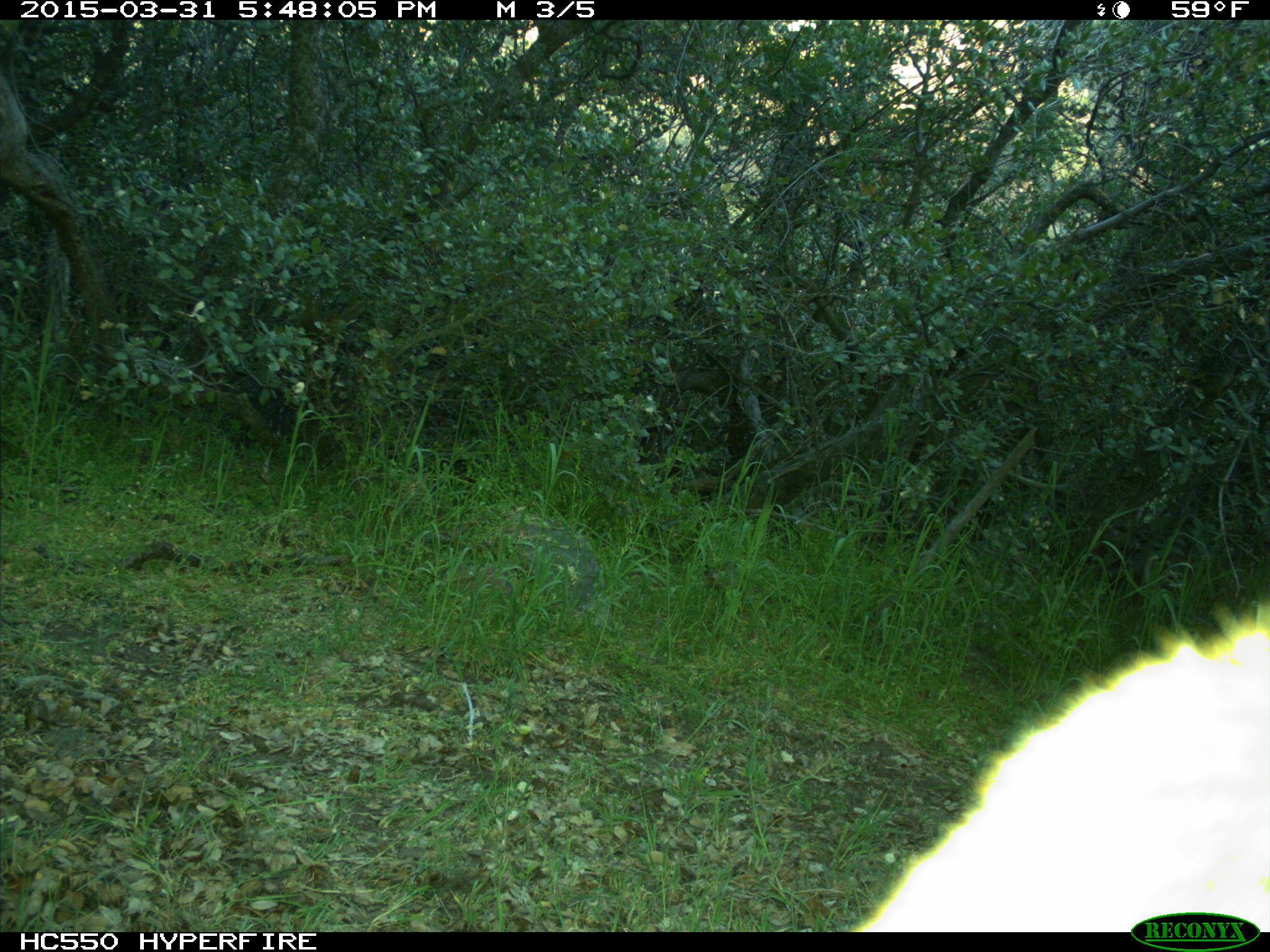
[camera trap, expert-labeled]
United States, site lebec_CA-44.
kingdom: Animalia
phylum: Chordata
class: Mammalia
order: Carnivora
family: Felidae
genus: Puma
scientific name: Puma concolor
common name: mountain lion